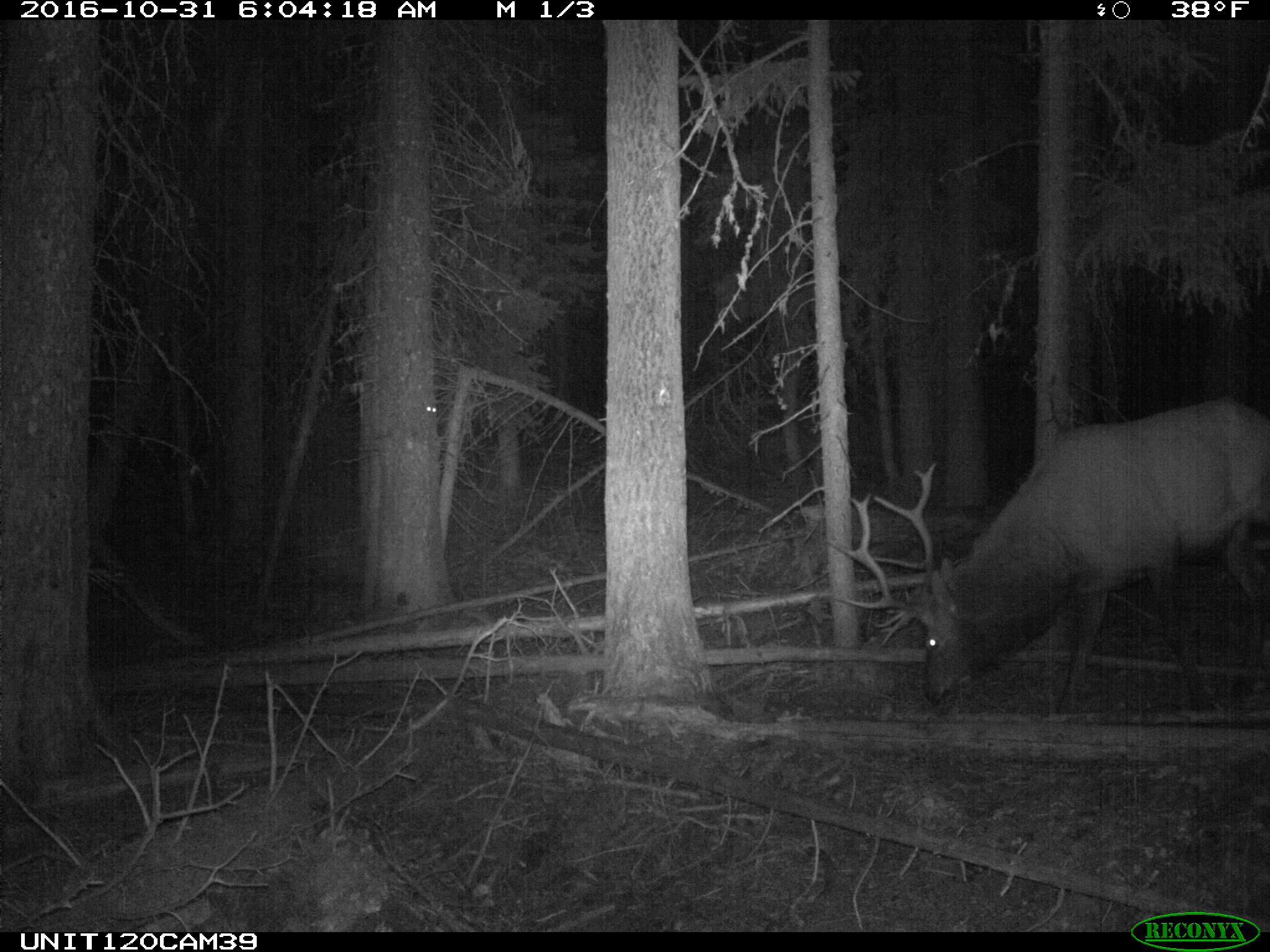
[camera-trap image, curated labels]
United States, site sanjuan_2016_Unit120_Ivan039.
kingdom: Animalia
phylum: Chordata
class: Mammalia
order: Artiodactyla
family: Cervidae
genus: Cervus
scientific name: Cervus elaphus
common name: red deer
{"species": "Cervus elaphus (red deer)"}